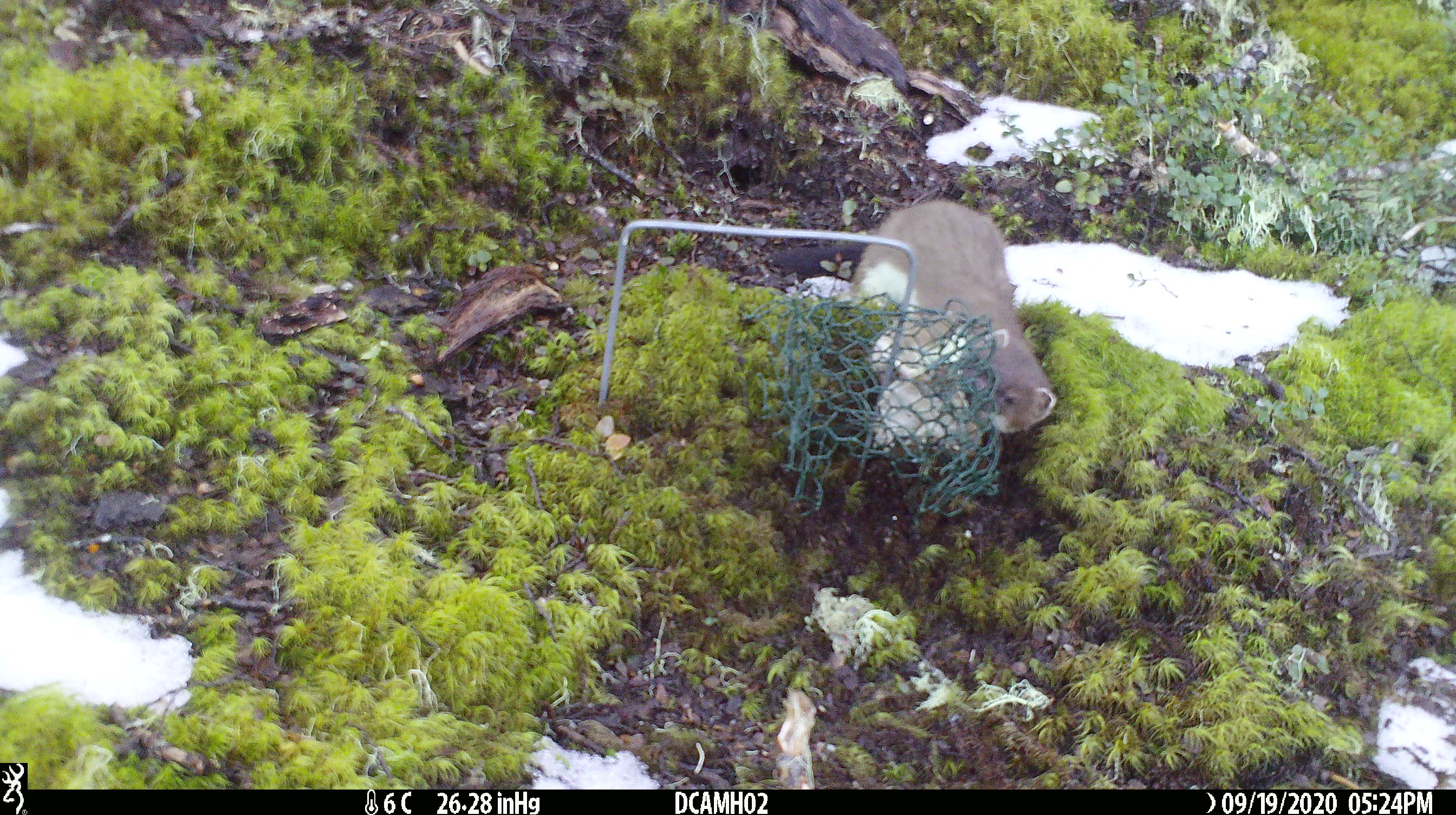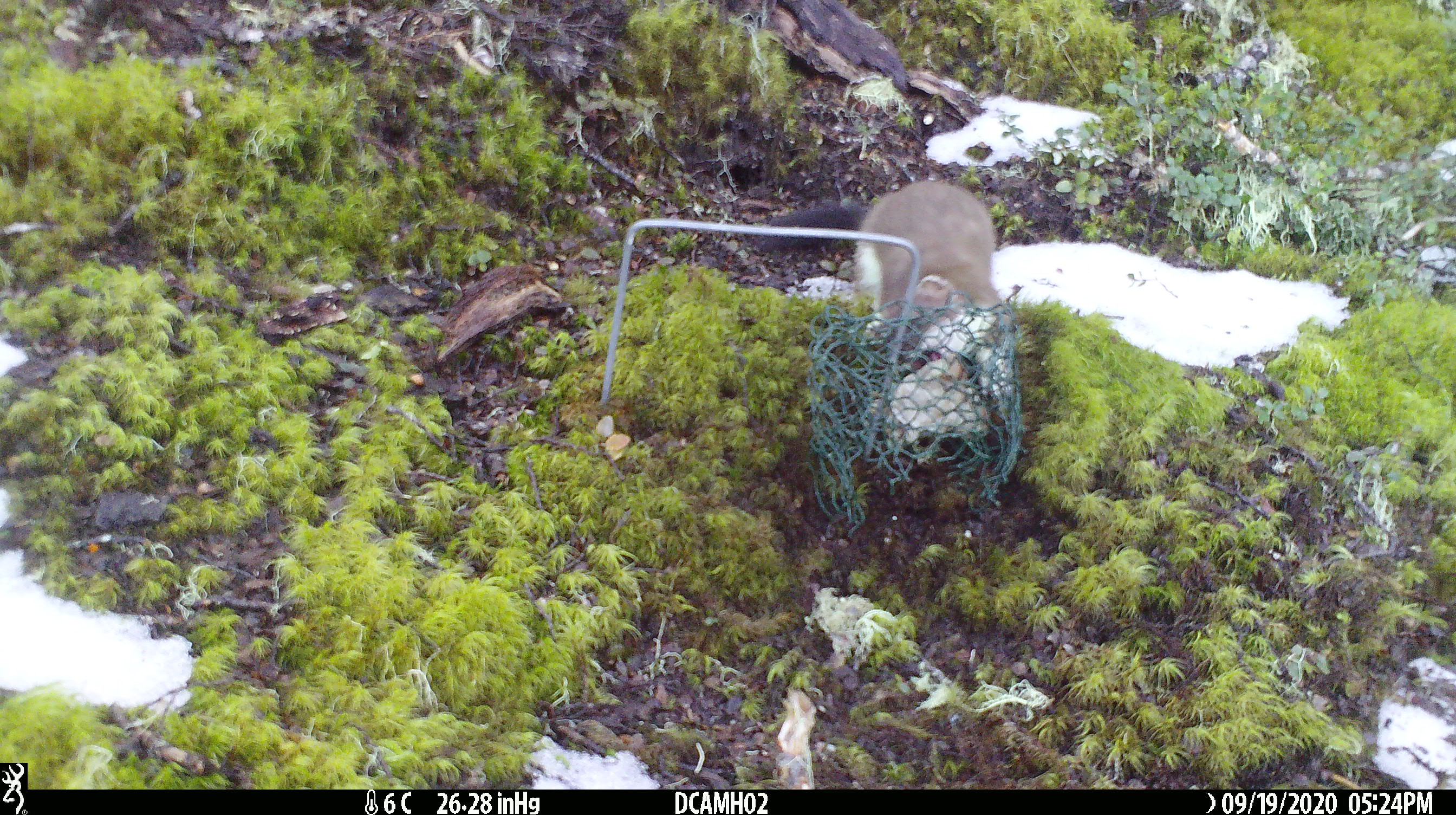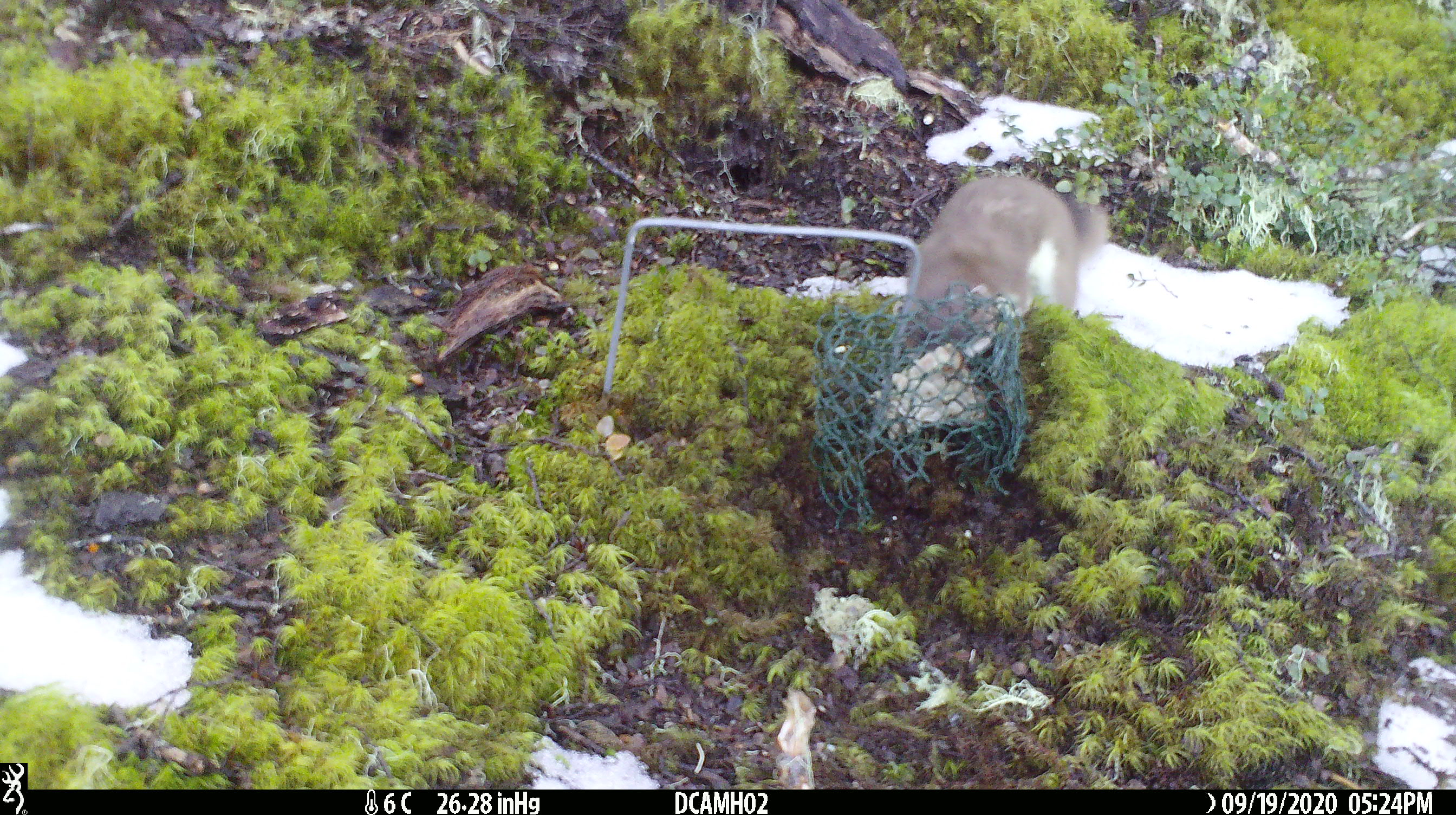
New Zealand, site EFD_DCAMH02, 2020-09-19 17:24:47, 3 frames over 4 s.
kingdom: Animalia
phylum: Chordata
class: Mammalia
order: Carnivora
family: Mustelidae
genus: Mustela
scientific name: Mustela erminea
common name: stoat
Stoat (Mustela erminea).